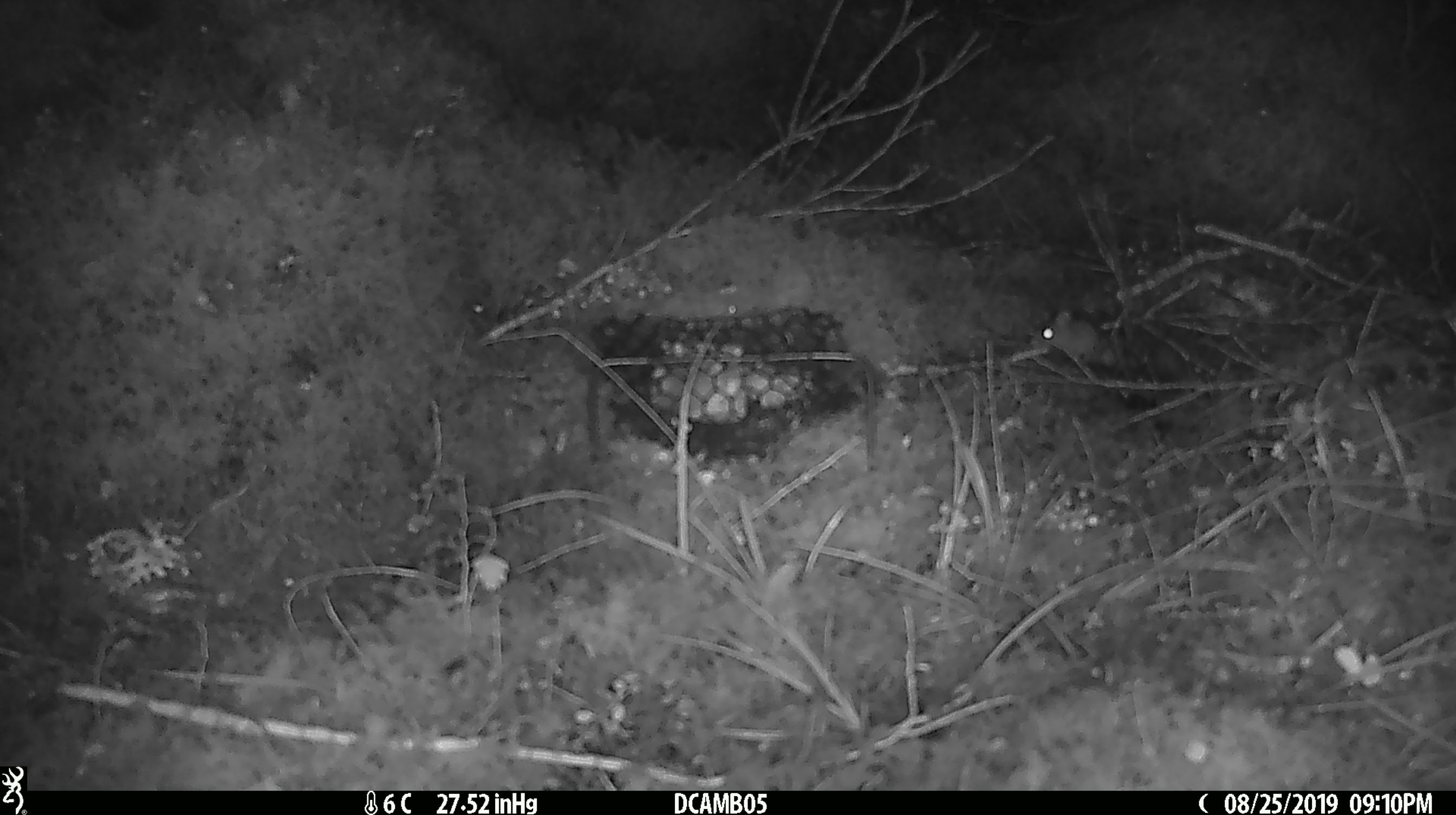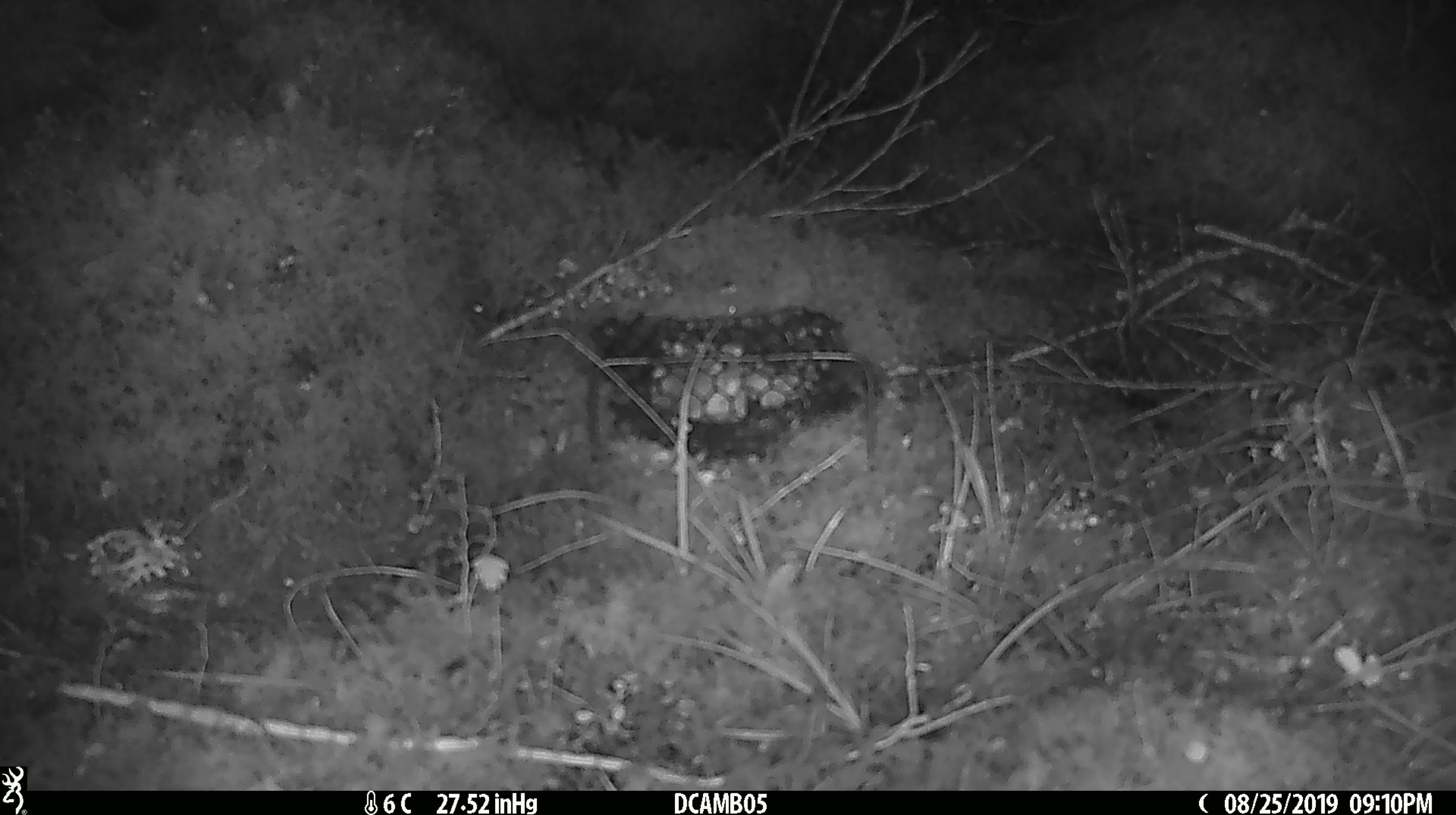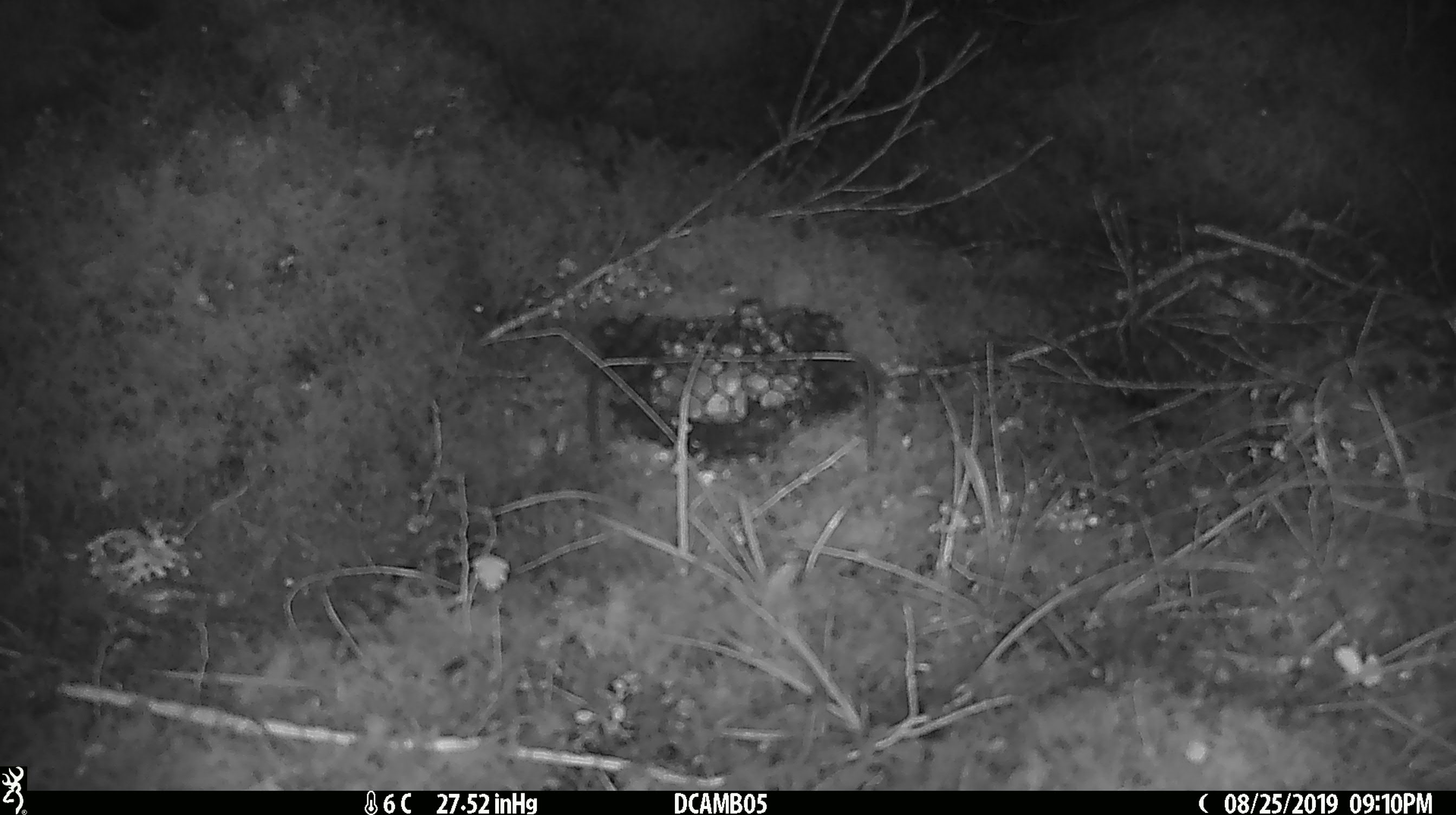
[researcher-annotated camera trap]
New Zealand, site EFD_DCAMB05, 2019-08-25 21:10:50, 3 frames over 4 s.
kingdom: Animalia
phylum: Chordata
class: Mammalia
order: Rodentia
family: Muridae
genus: Mus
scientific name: Mus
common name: mouse